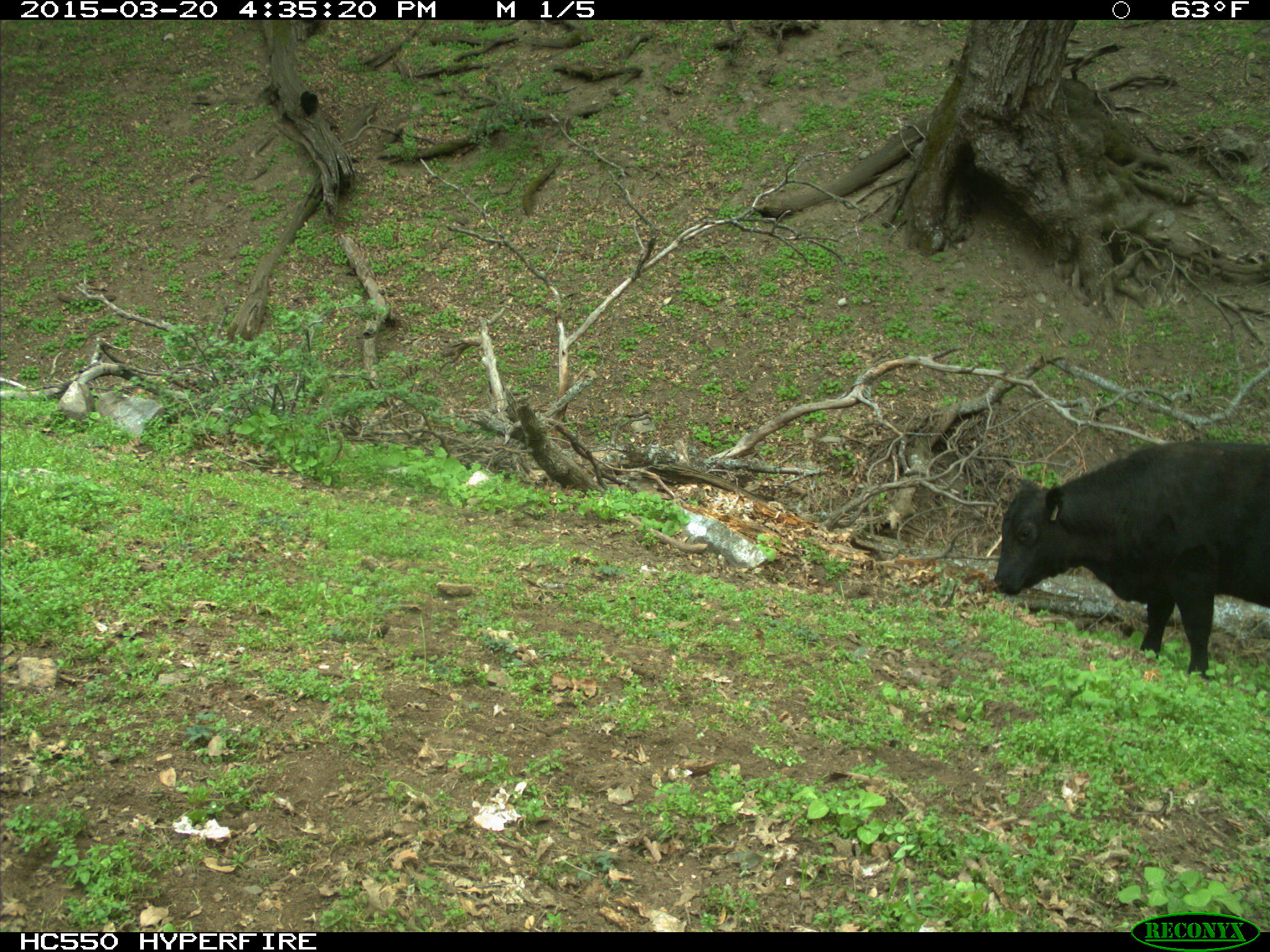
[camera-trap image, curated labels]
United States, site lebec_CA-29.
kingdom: Animalia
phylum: Chordata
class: Mammalia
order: Artiodactyla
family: Bovidae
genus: Bos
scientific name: Bos taurus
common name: domestic cow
Bos taurus (domestic cow).